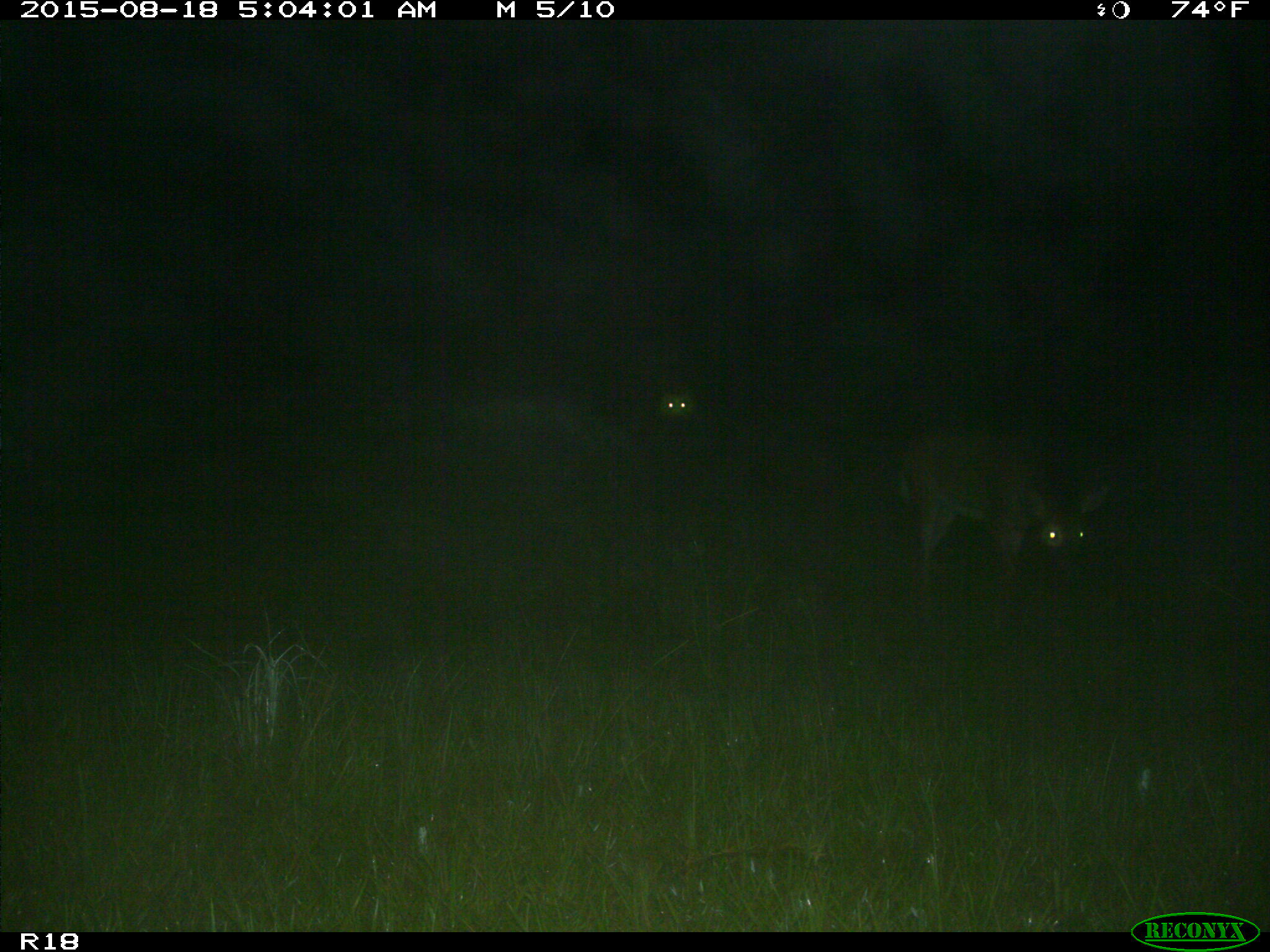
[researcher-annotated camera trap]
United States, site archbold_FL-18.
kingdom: Animalia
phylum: Chordata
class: Mammalia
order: Artiodactyla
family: Cervidae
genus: Odocoileus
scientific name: Odocoileus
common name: deer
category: unidentified deer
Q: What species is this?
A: Unidentified deer (deer) (Odocoileus).